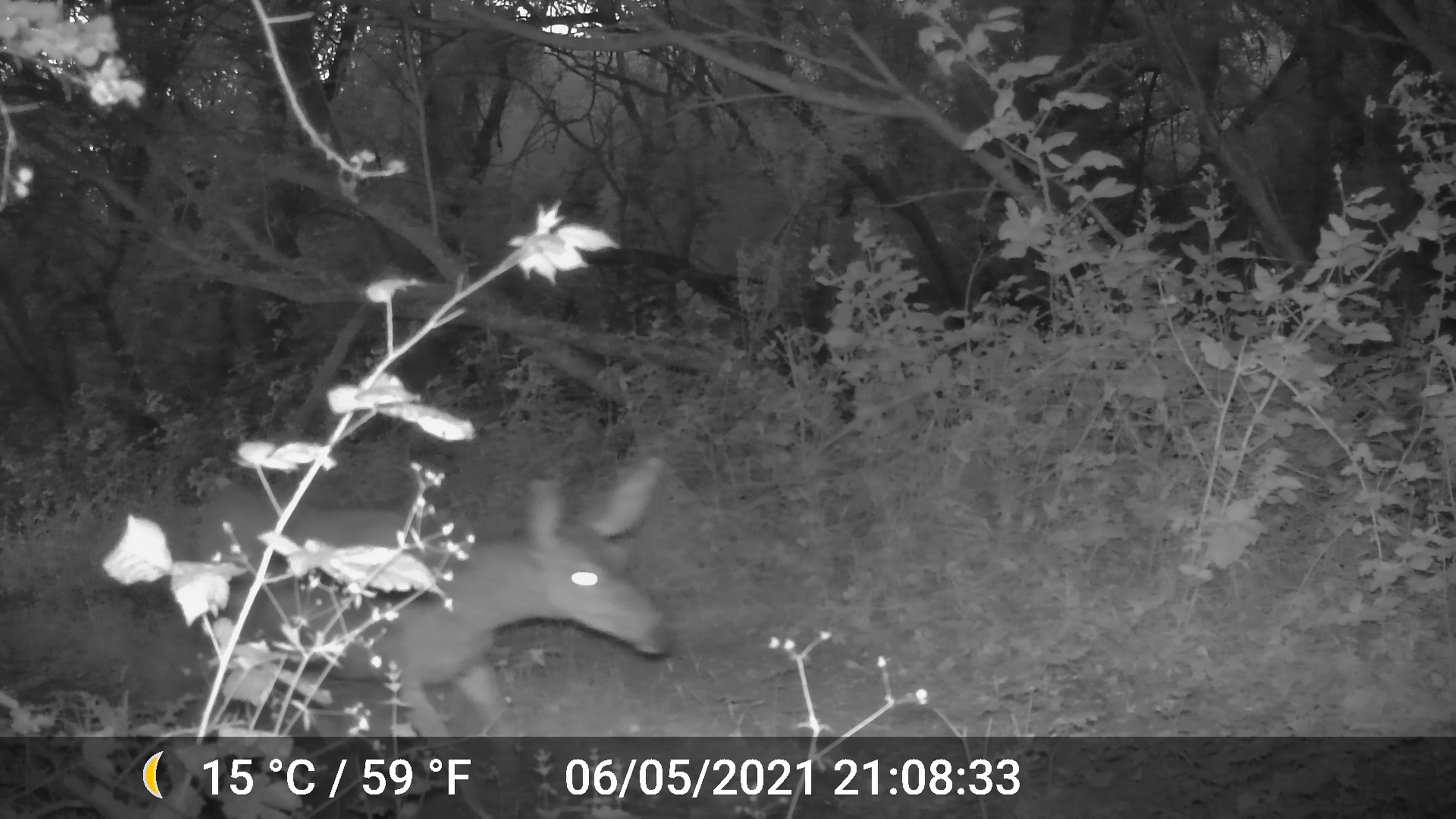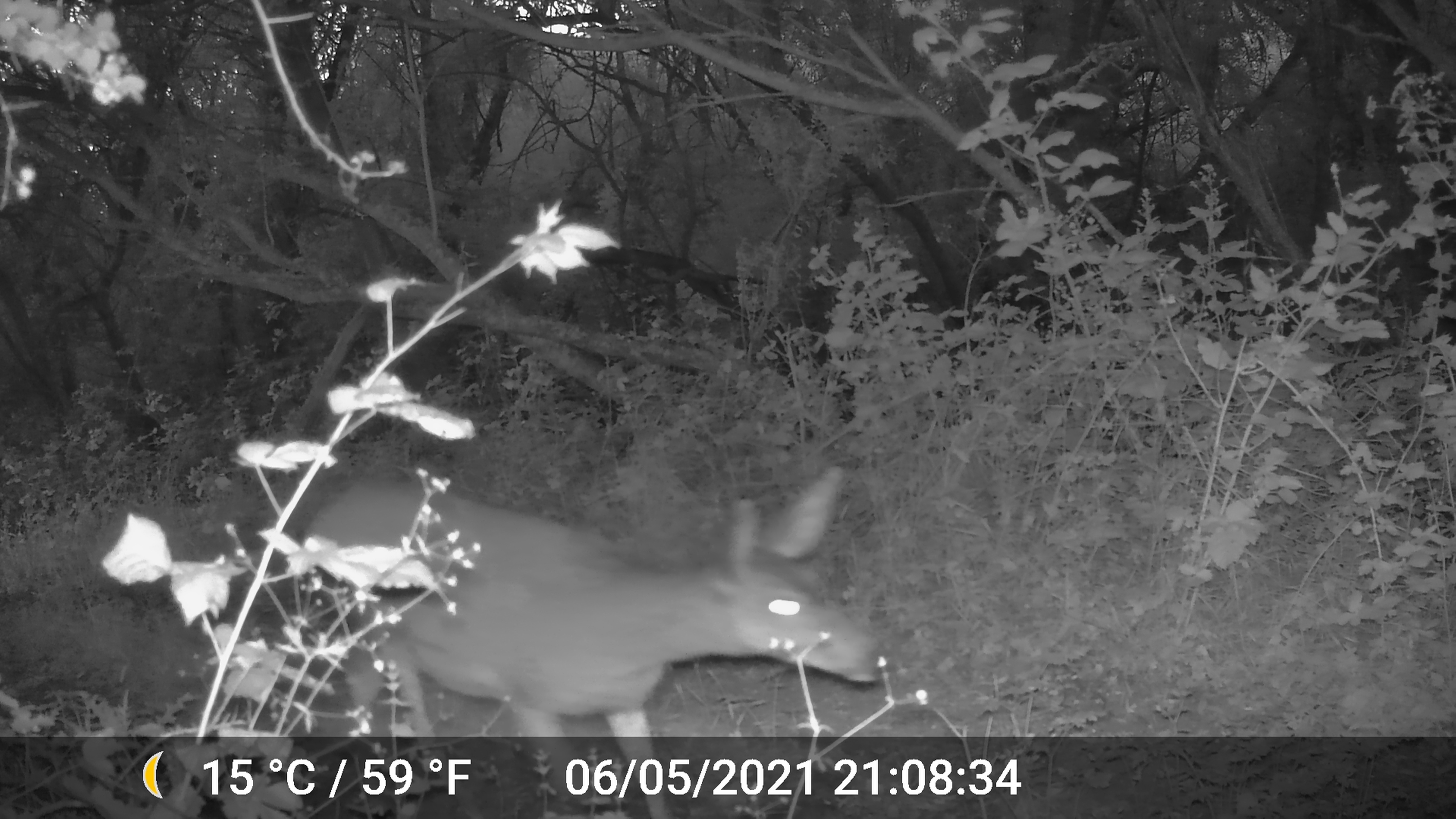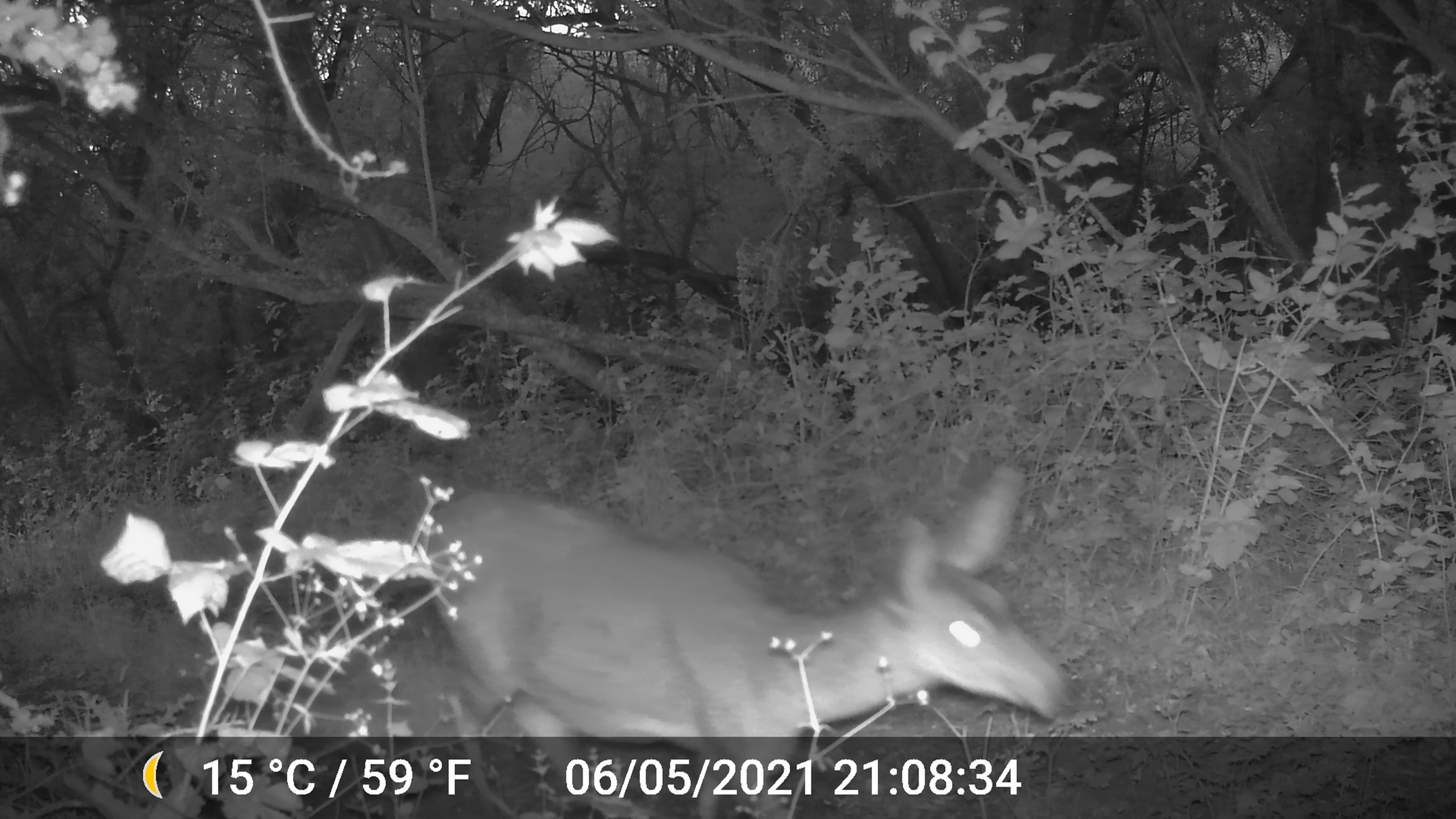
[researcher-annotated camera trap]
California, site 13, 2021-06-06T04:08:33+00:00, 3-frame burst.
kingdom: Animalia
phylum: Chordata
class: Mammalia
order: Artiodactyla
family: Cervidae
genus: Odocoileus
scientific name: Odocoileus hemionus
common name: mule deer